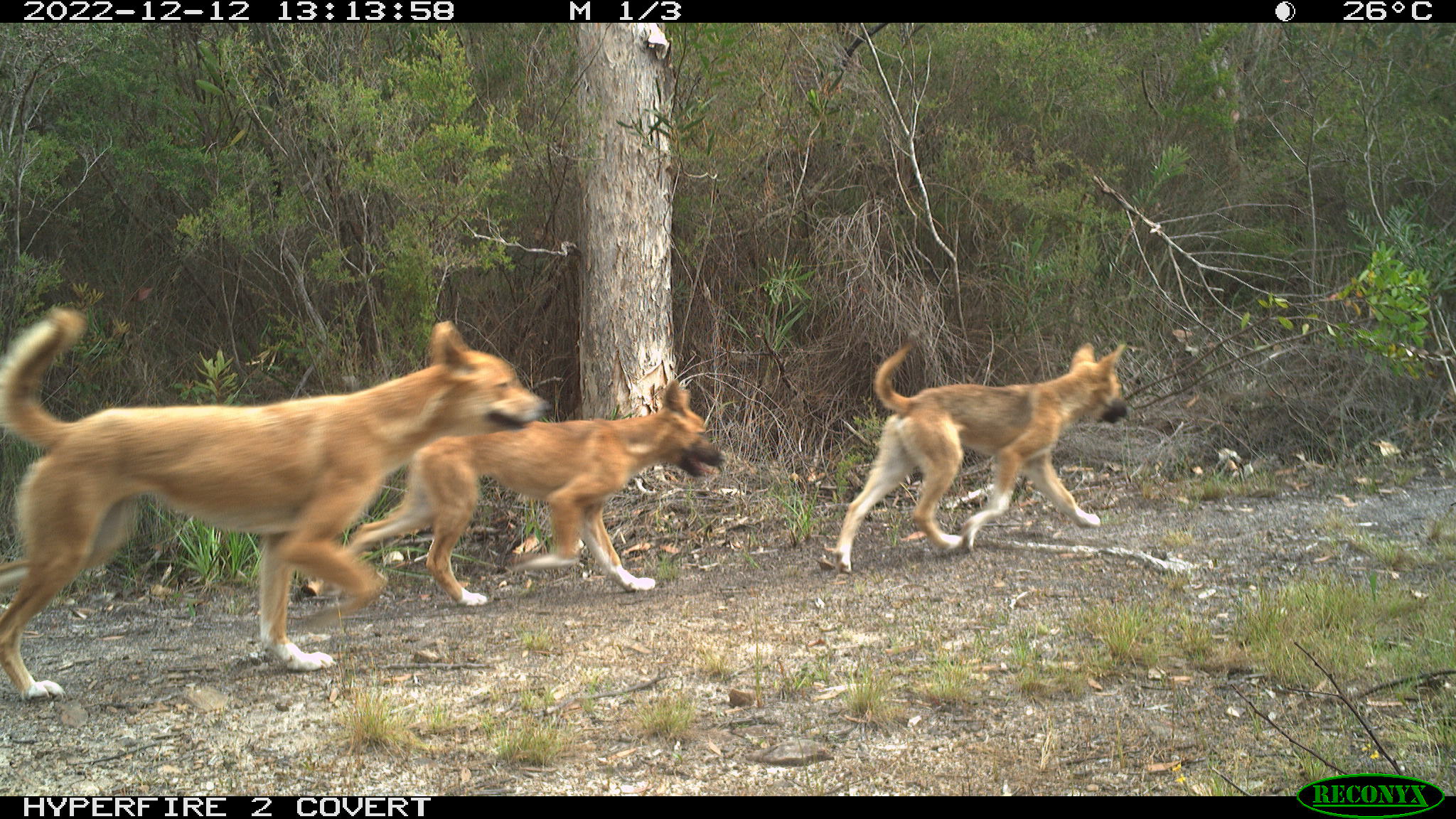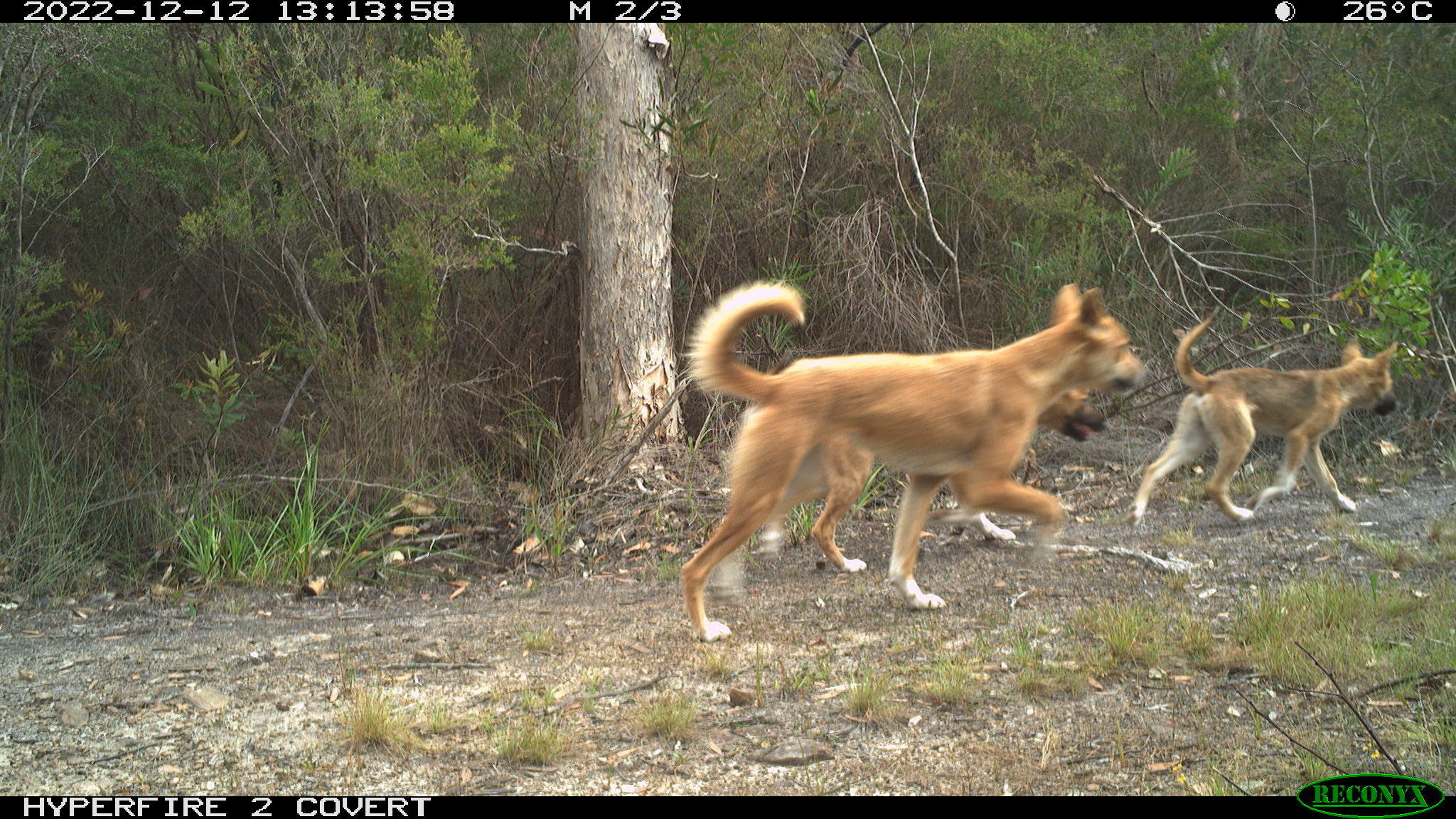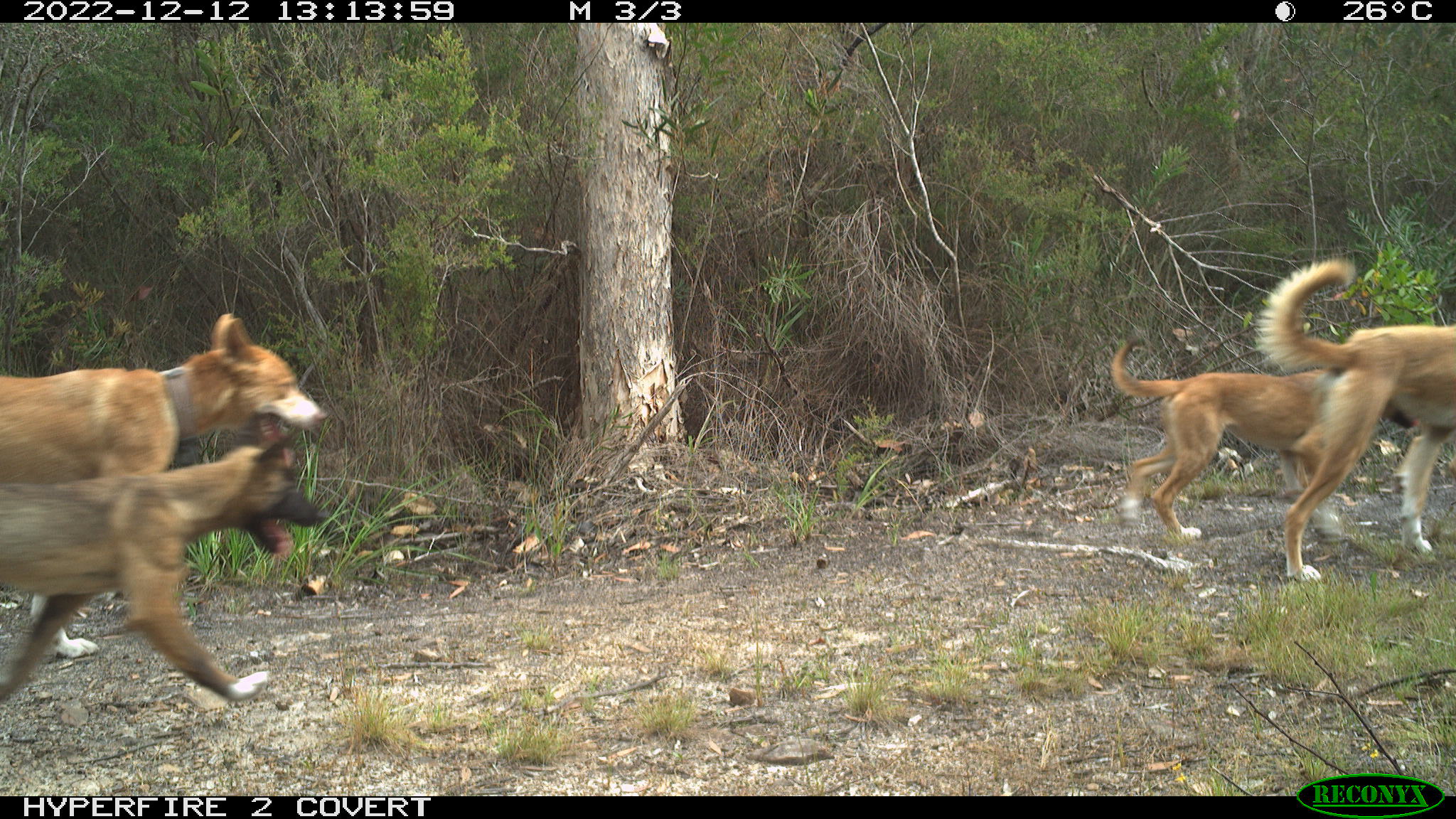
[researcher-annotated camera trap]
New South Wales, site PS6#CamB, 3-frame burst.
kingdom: Animalia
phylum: Chordata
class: Mammalia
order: Carnivora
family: Canidae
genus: Canis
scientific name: Canis familiaris dingo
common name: dingo